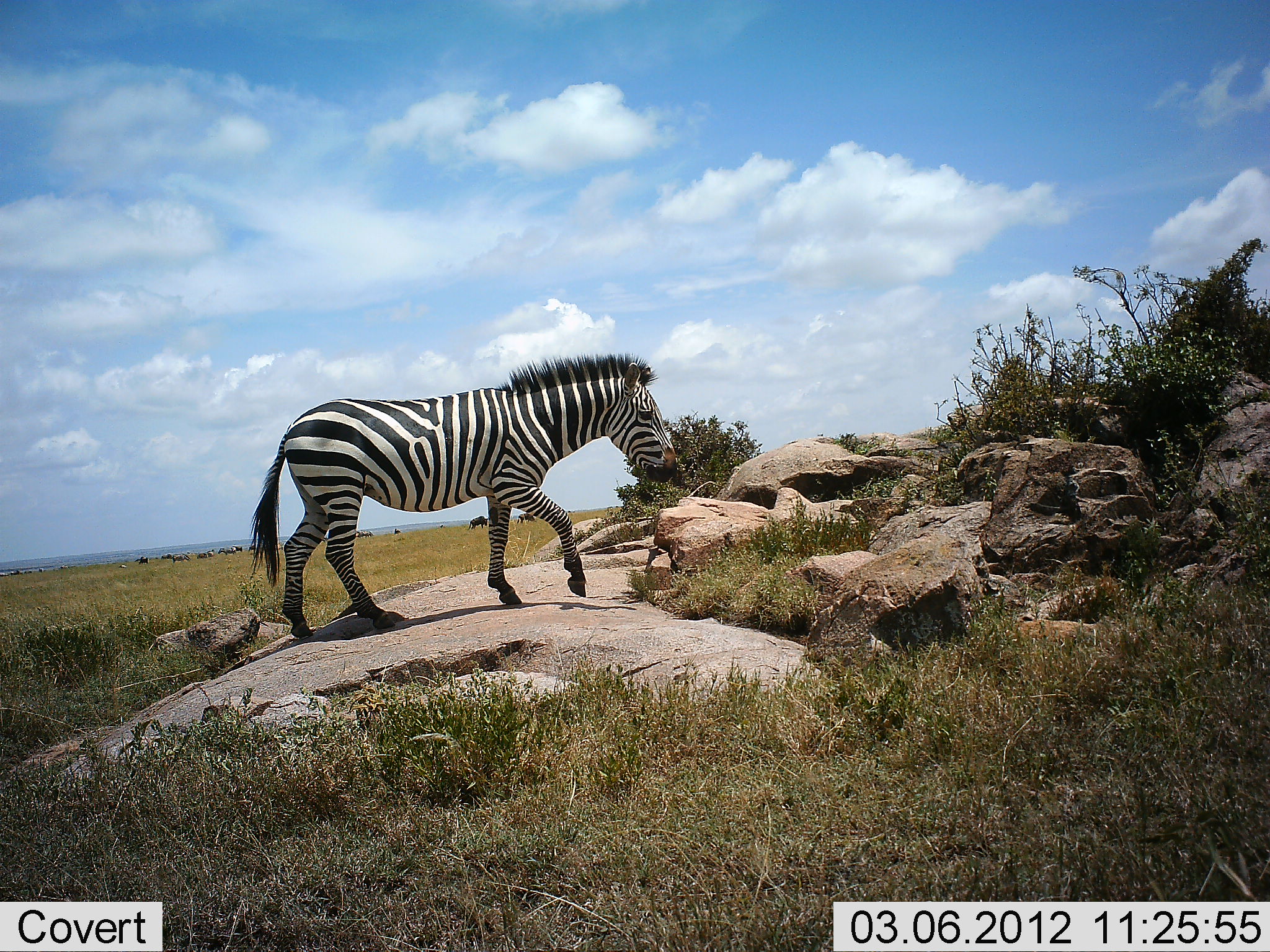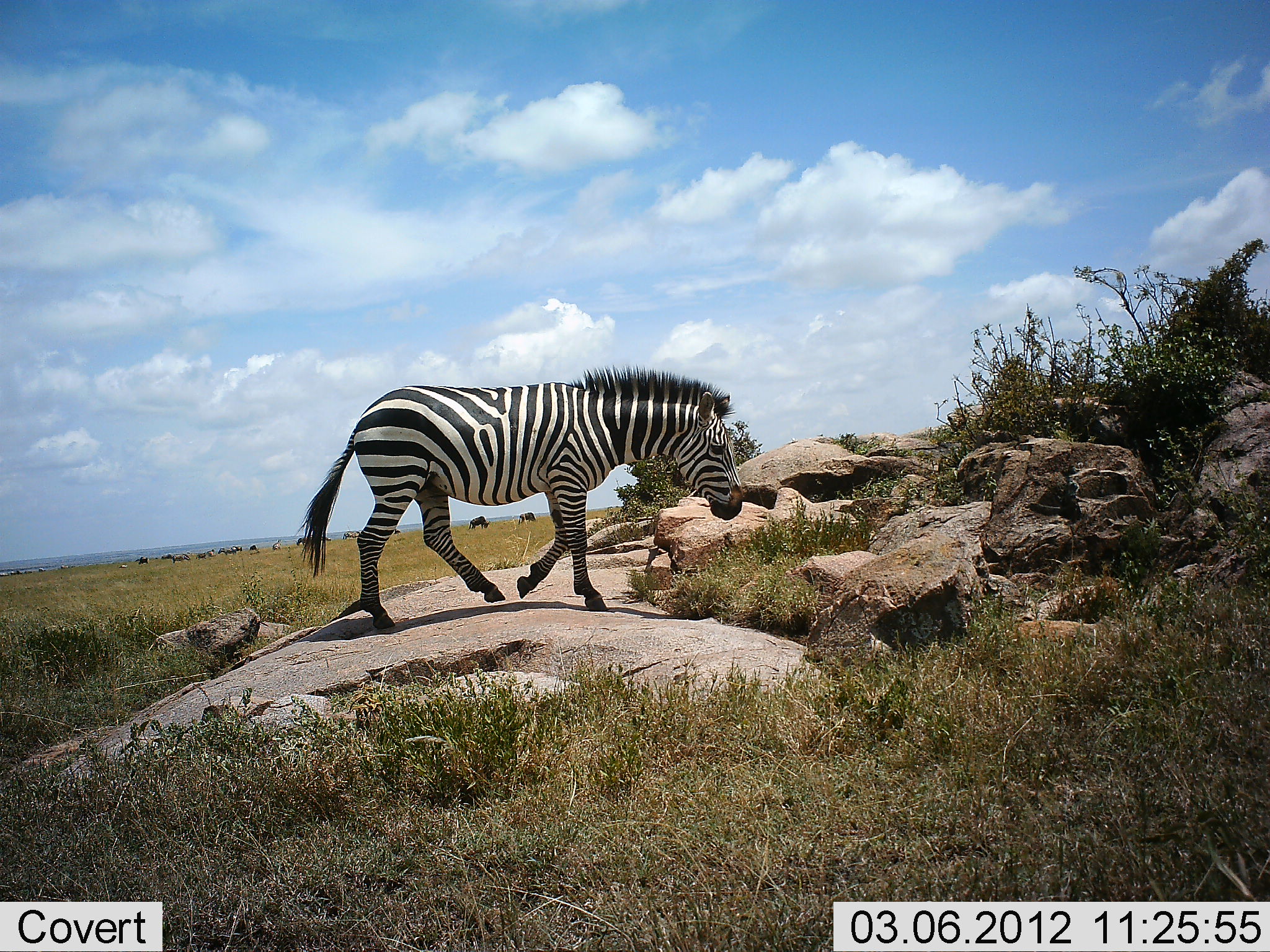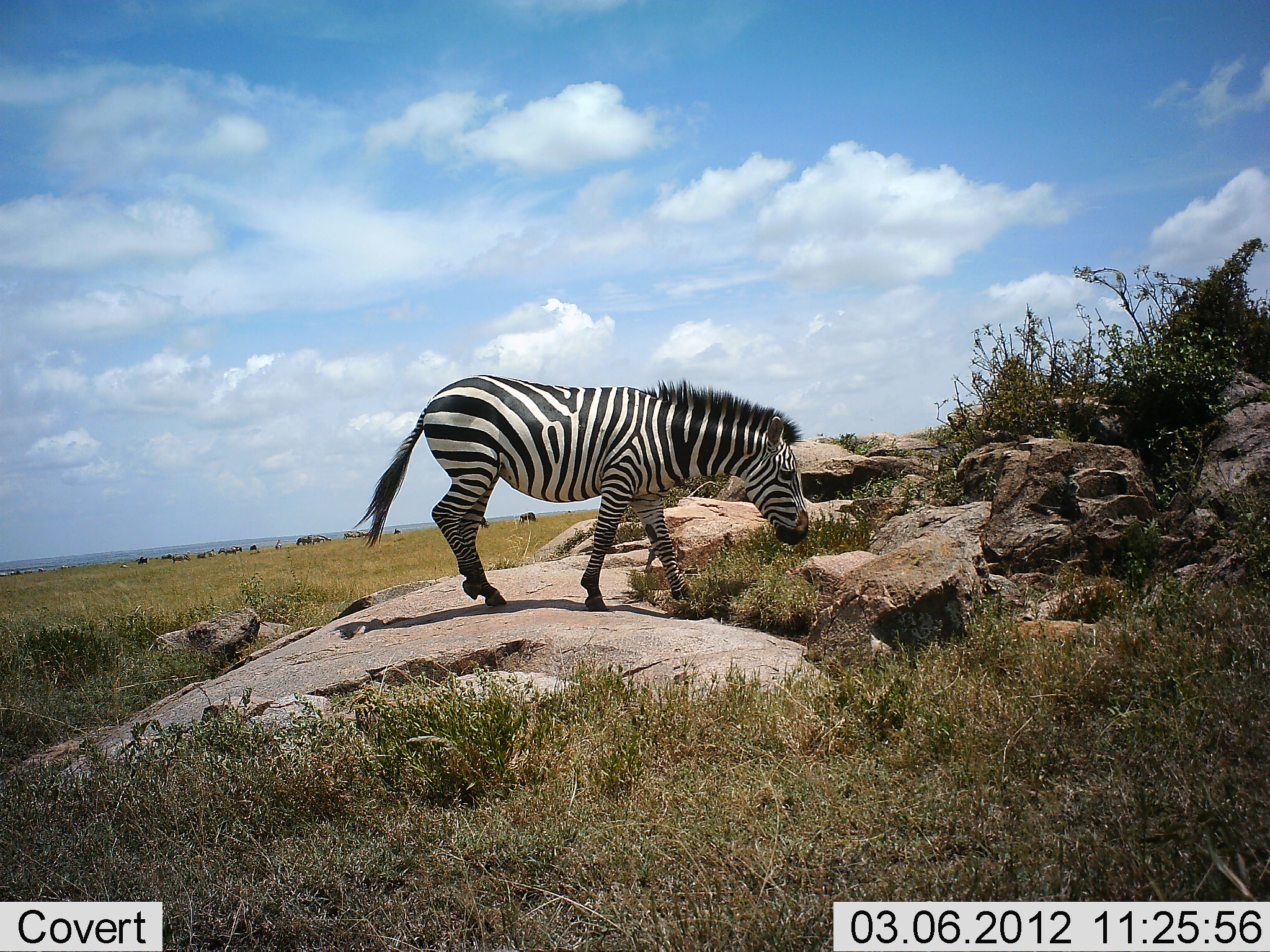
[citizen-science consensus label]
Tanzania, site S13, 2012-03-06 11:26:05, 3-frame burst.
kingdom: Animalia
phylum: Chordata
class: Mammalia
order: Perissodactyla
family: Equidae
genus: Equus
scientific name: Equus quagga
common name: plains zebra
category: zebra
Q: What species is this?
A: Zebra (plains zebra) (Equus quagga).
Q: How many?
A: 1.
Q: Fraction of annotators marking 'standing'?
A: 0%.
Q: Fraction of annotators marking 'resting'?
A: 0%.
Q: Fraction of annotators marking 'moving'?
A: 100%.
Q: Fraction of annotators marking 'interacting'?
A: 0%.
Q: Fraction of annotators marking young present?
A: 0%.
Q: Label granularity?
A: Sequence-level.